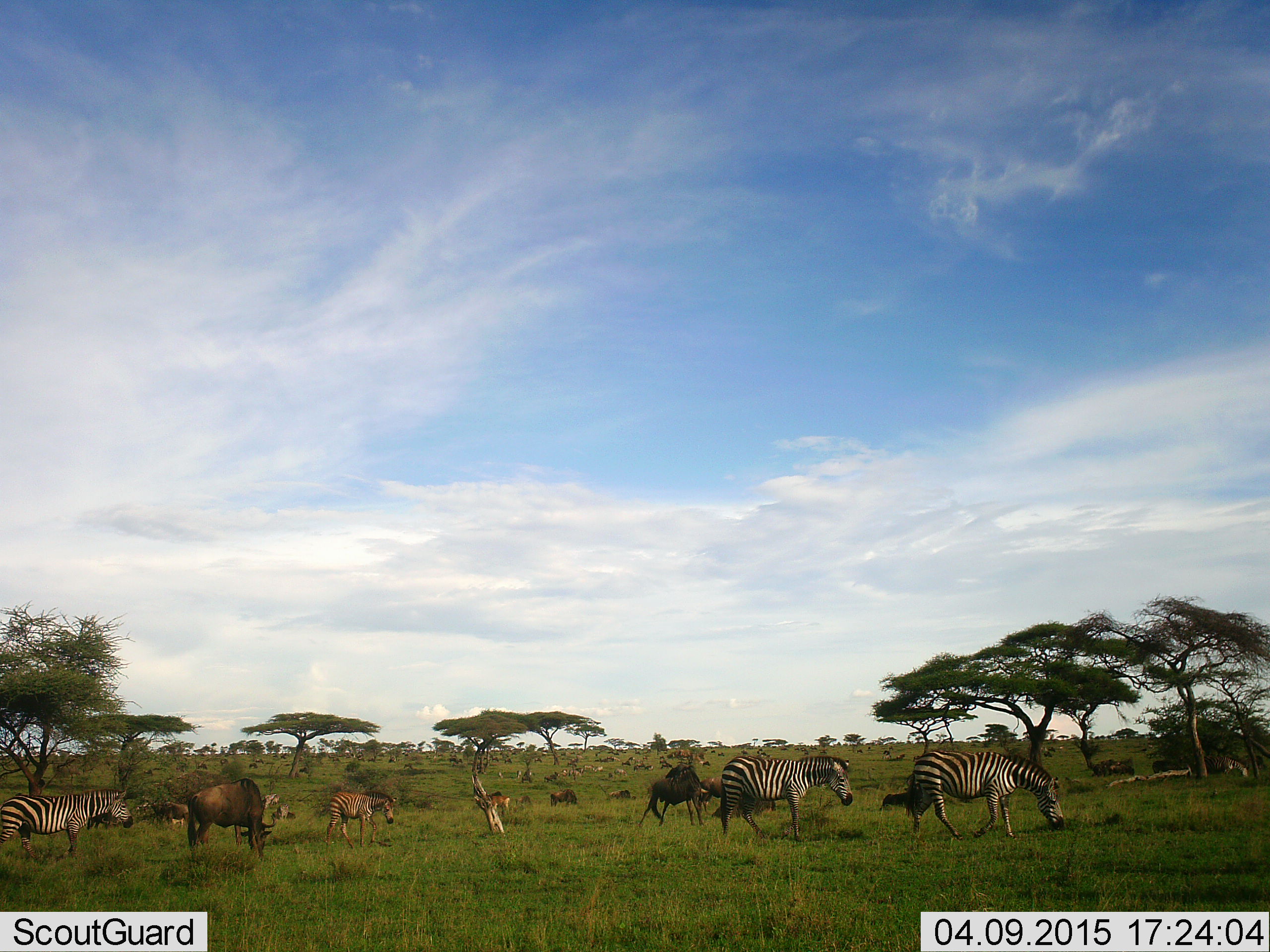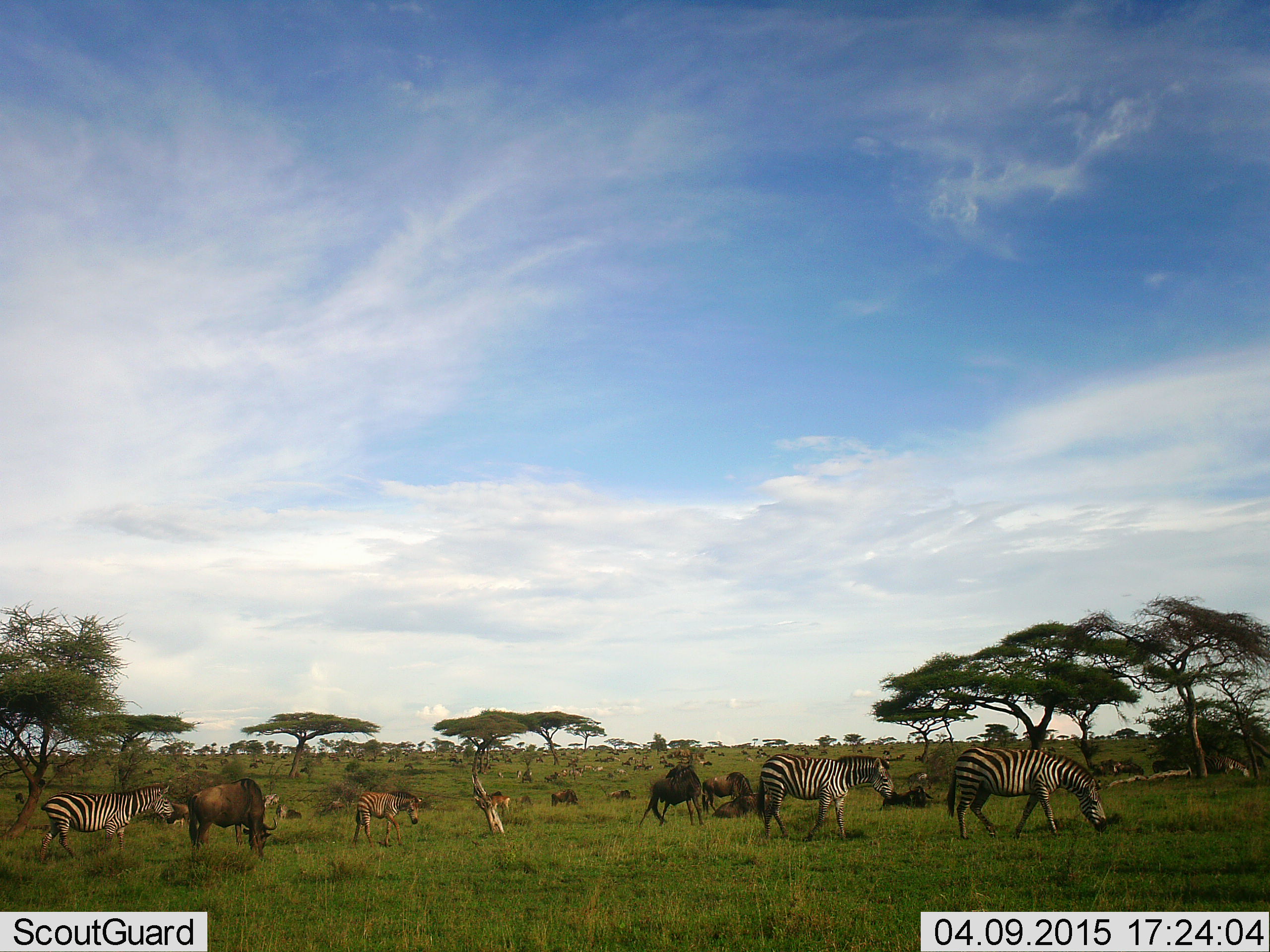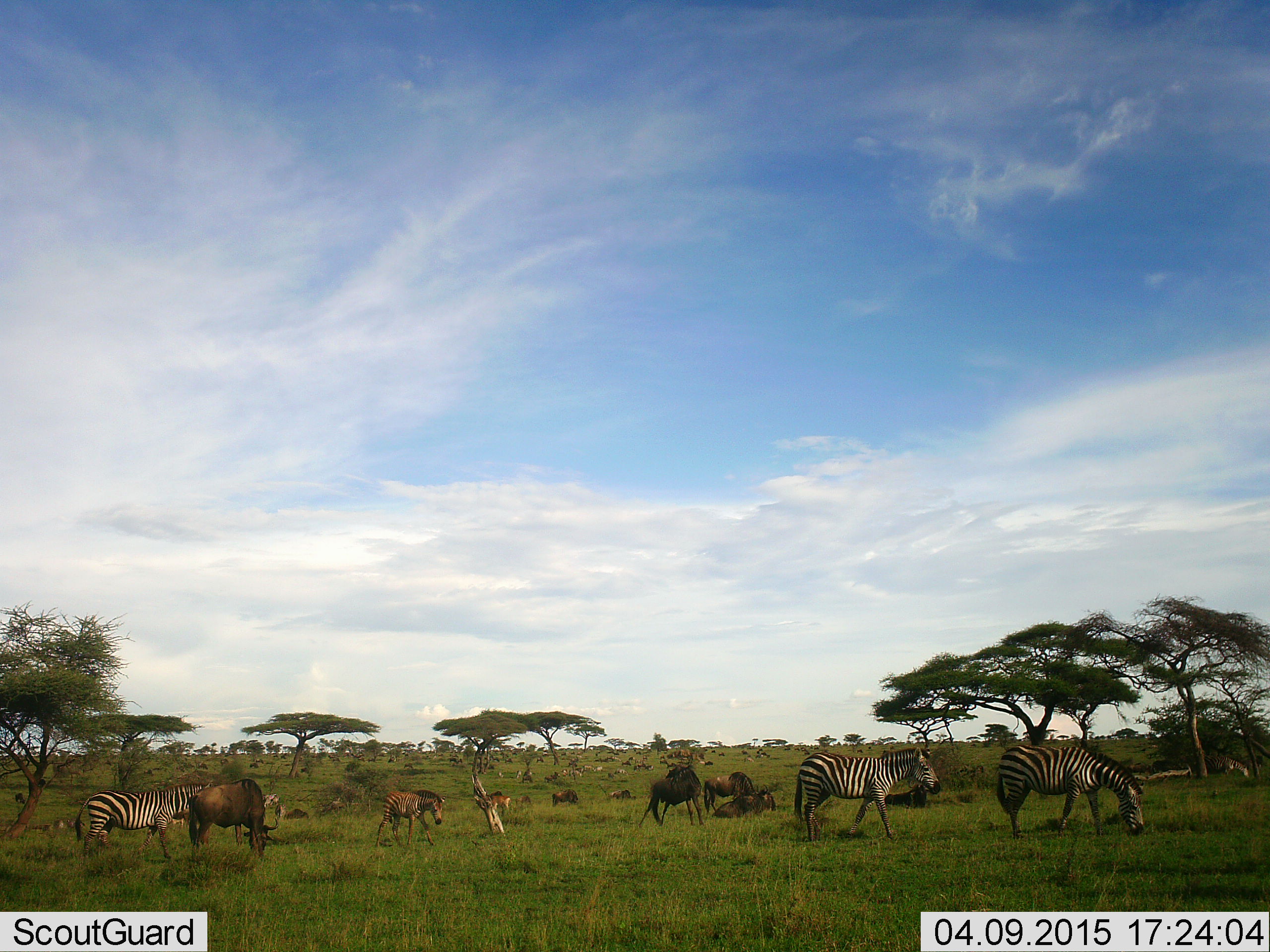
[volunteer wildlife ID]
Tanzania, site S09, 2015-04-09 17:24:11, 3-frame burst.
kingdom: Animalia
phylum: Chordata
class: Mammalia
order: Artiodactyla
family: Bovidae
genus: Connochaetes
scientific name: Connochaetes taurinus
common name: blue wildebeest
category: wildebeest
Wildebeest (blue wildebeest) (Connochaetes taurinus), count 7. Behavior (volunteer vote fractions): standing 73%, resting 36%, moving 27%, interacting 9%. Young present (vote fraction): 9%. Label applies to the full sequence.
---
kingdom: Animalia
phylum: Chordata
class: Mammalia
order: Perissodactyla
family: Equidae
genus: Equus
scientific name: Equus quagga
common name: plains zebra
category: zebra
Zebra (plains zebra) (Equus quagga), count 4. Behavior (volunteer vote fractions): standing 38%, resting 0%, moving 85%, interacting 8%. Young present (vote fraction): 15%. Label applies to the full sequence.